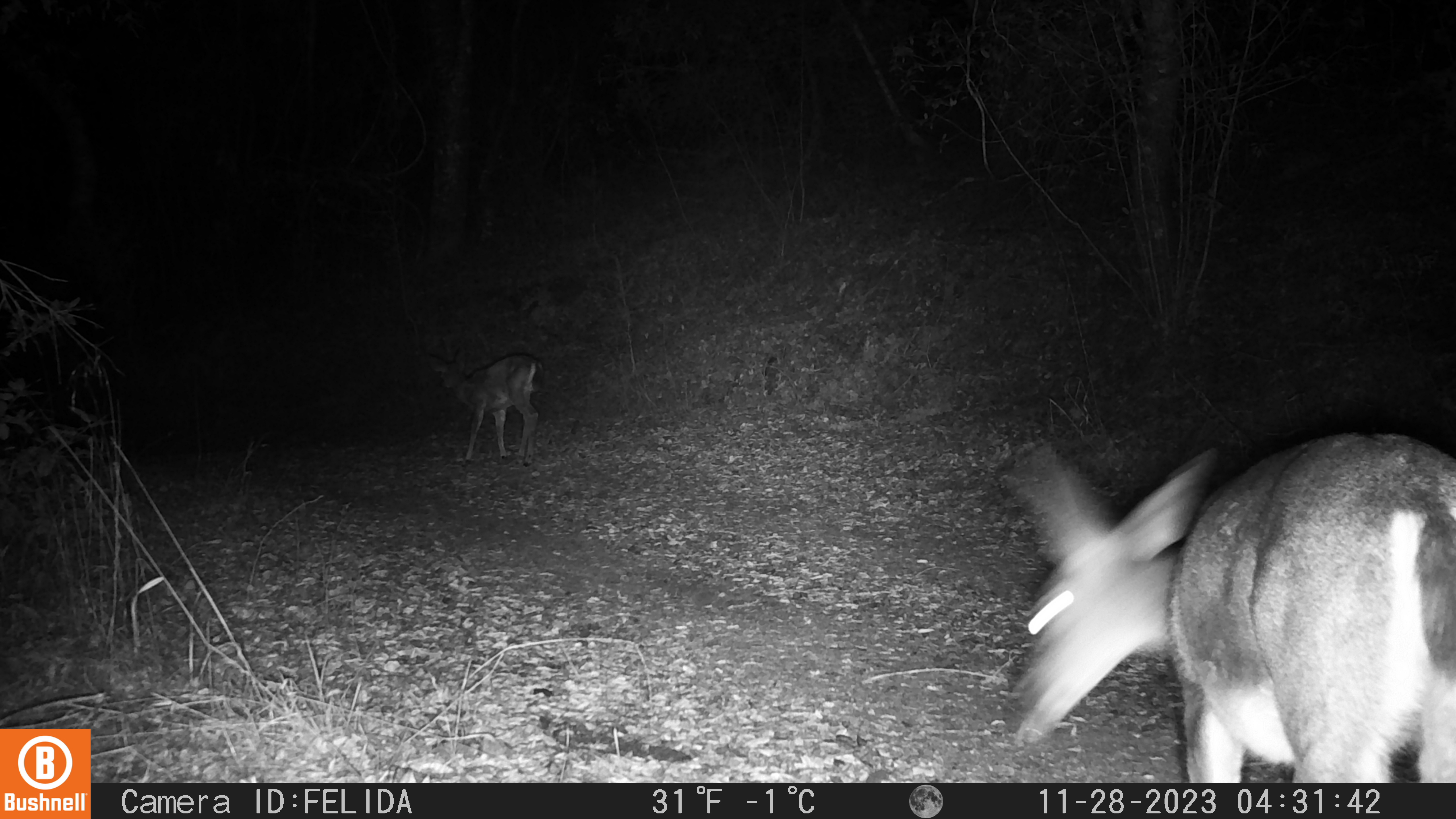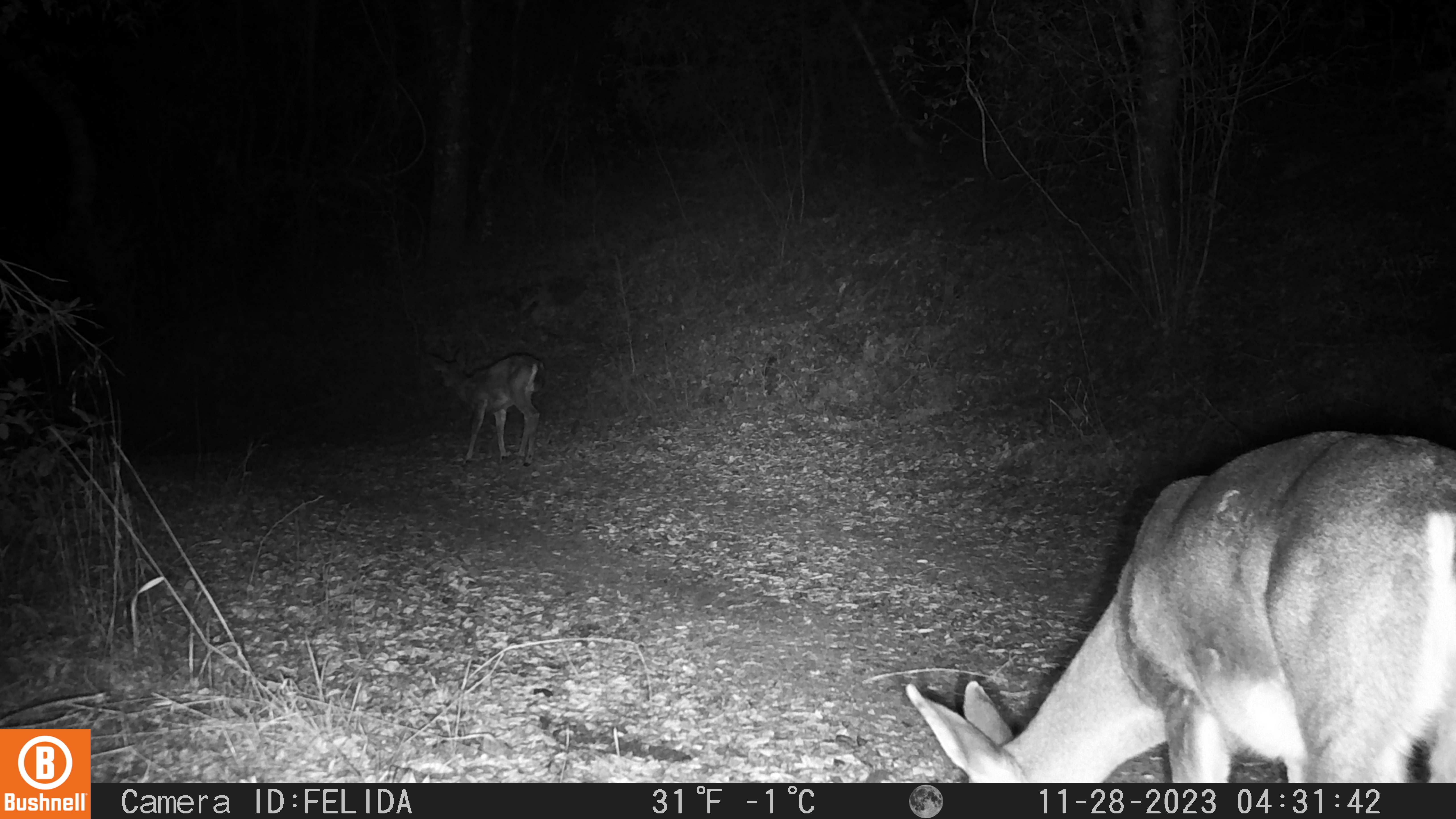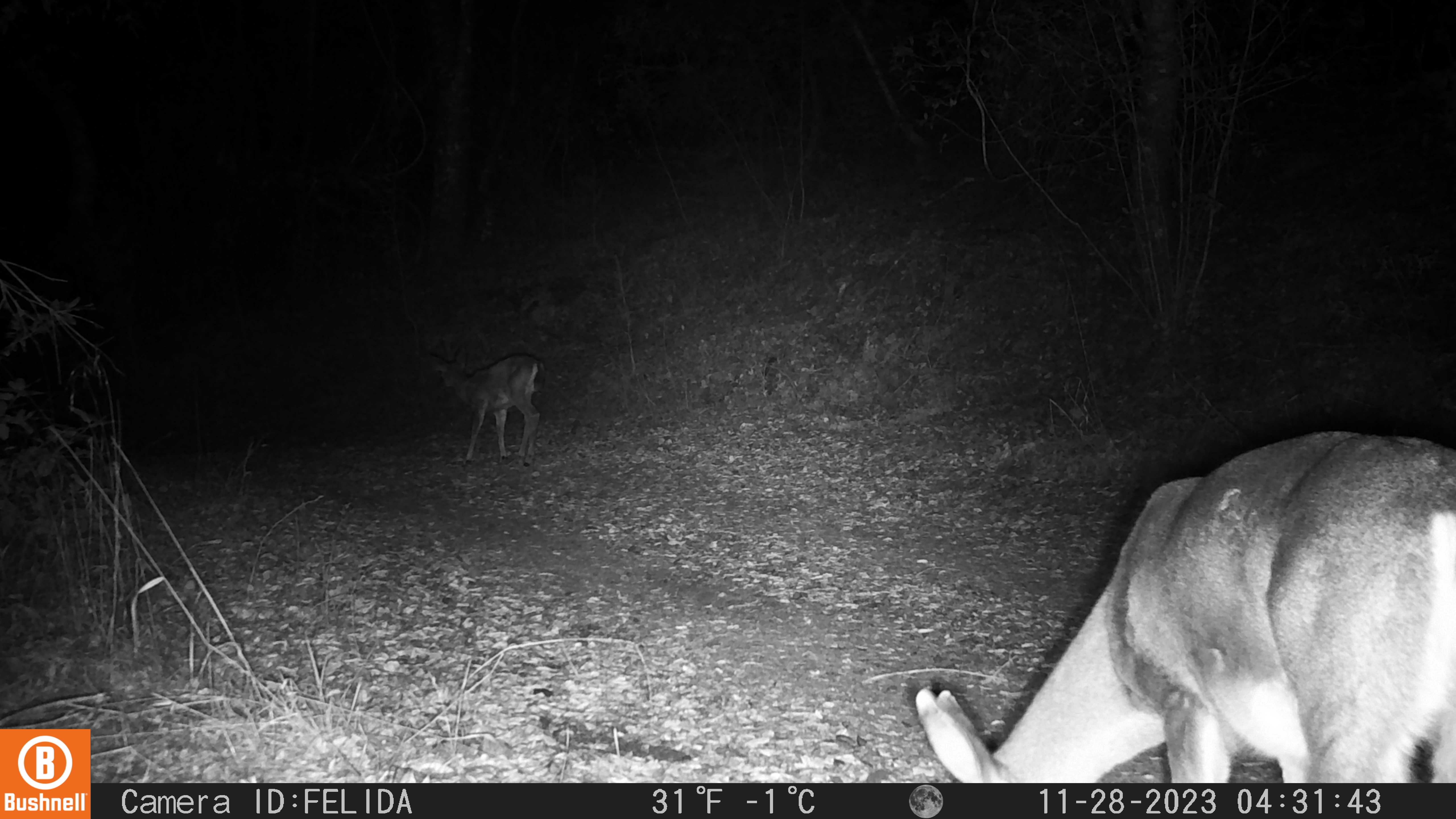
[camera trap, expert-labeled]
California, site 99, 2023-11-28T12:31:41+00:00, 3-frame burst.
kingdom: Animalia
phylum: Chordata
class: Mammalia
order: Artiodactyla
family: Cervidae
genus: Odocoileus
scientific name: Odocoileus hemionus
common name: mule deer